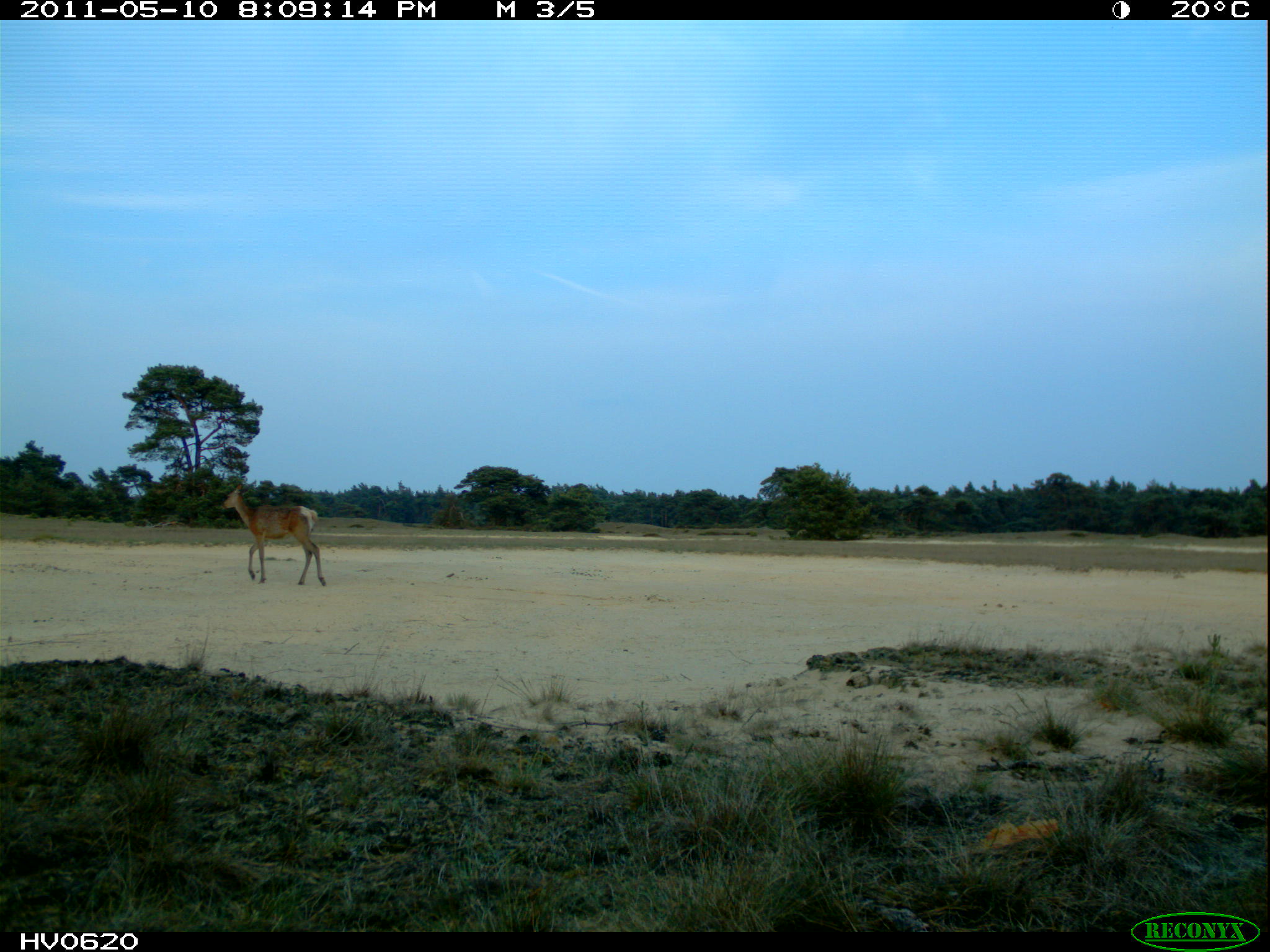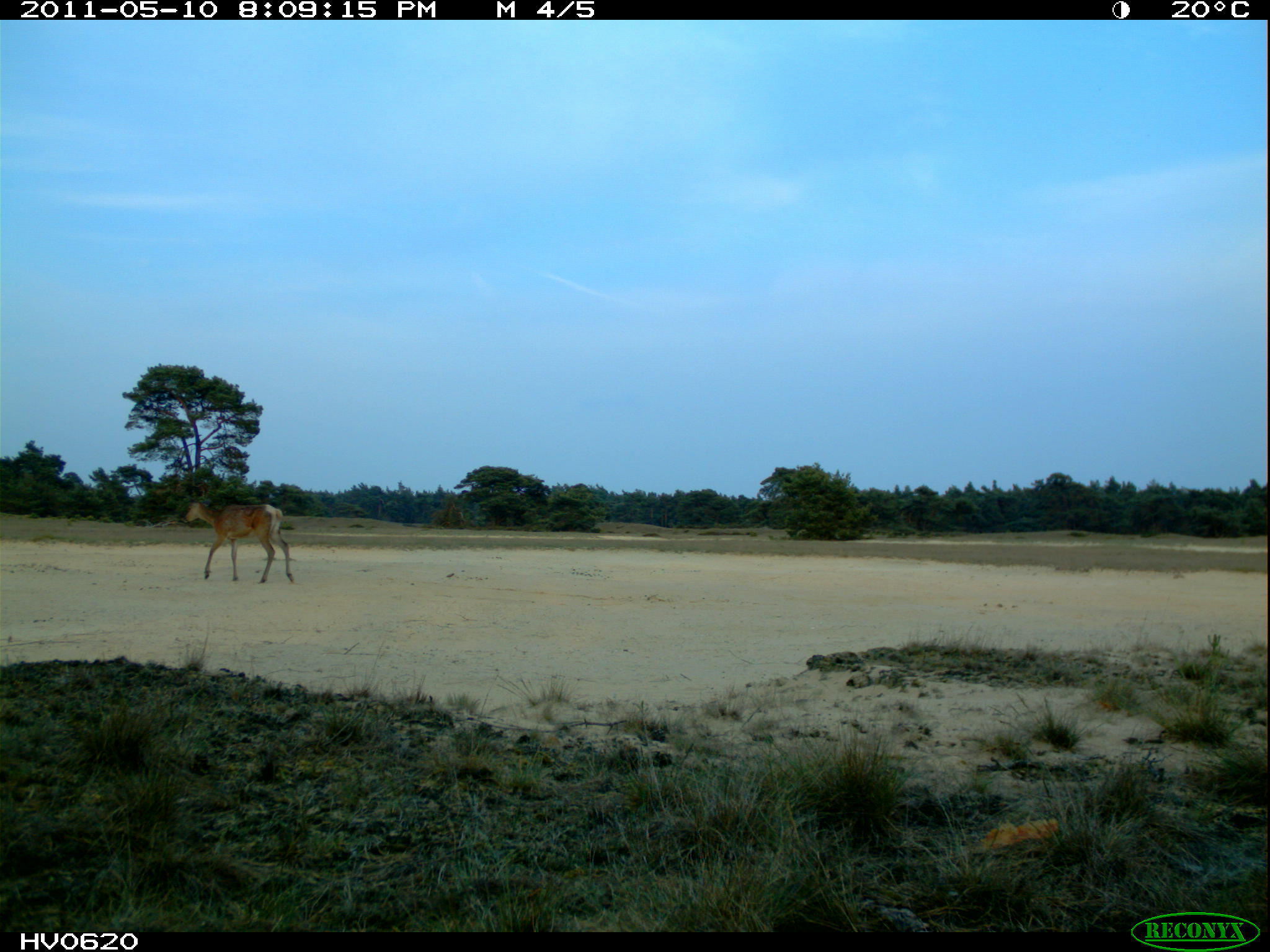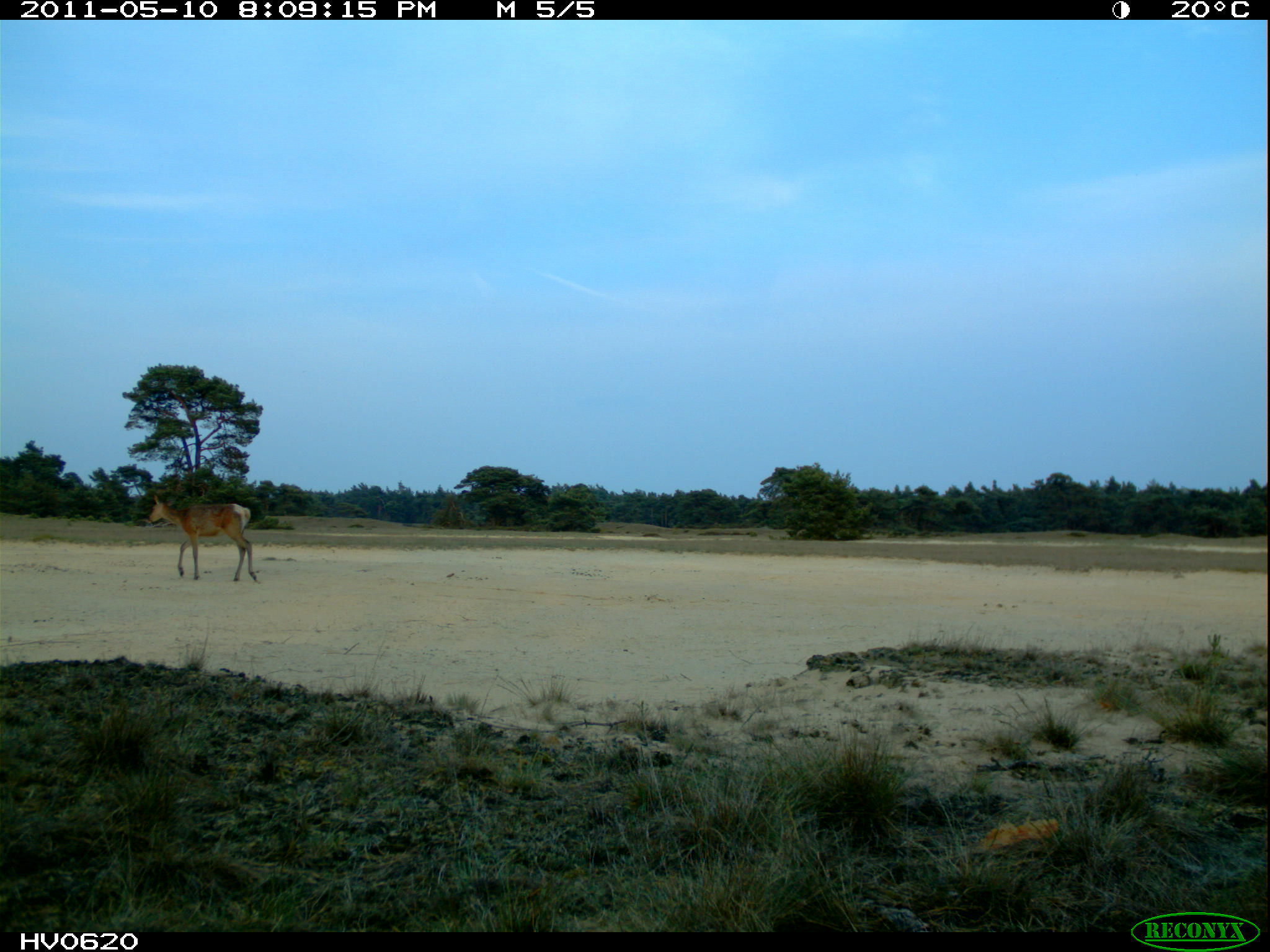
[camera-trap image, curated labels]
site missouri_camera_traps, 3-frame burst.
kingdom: Animalia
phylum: Chordata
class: Mammalia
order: Artiodactyla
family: Cervidae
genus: Cervus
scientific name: Cervus elaphus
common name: red deer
Red deer (Cervus elaphus). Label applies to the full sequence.